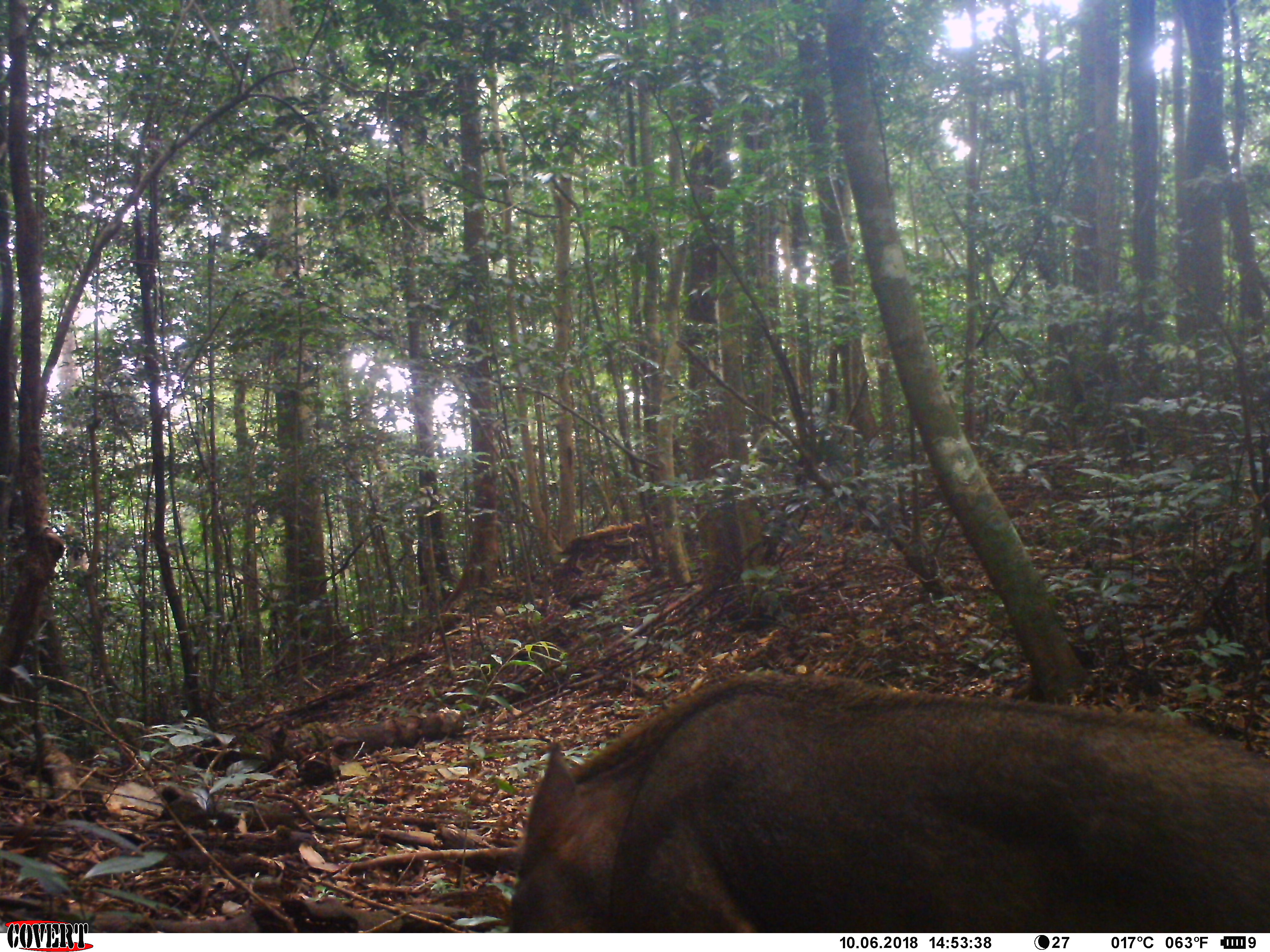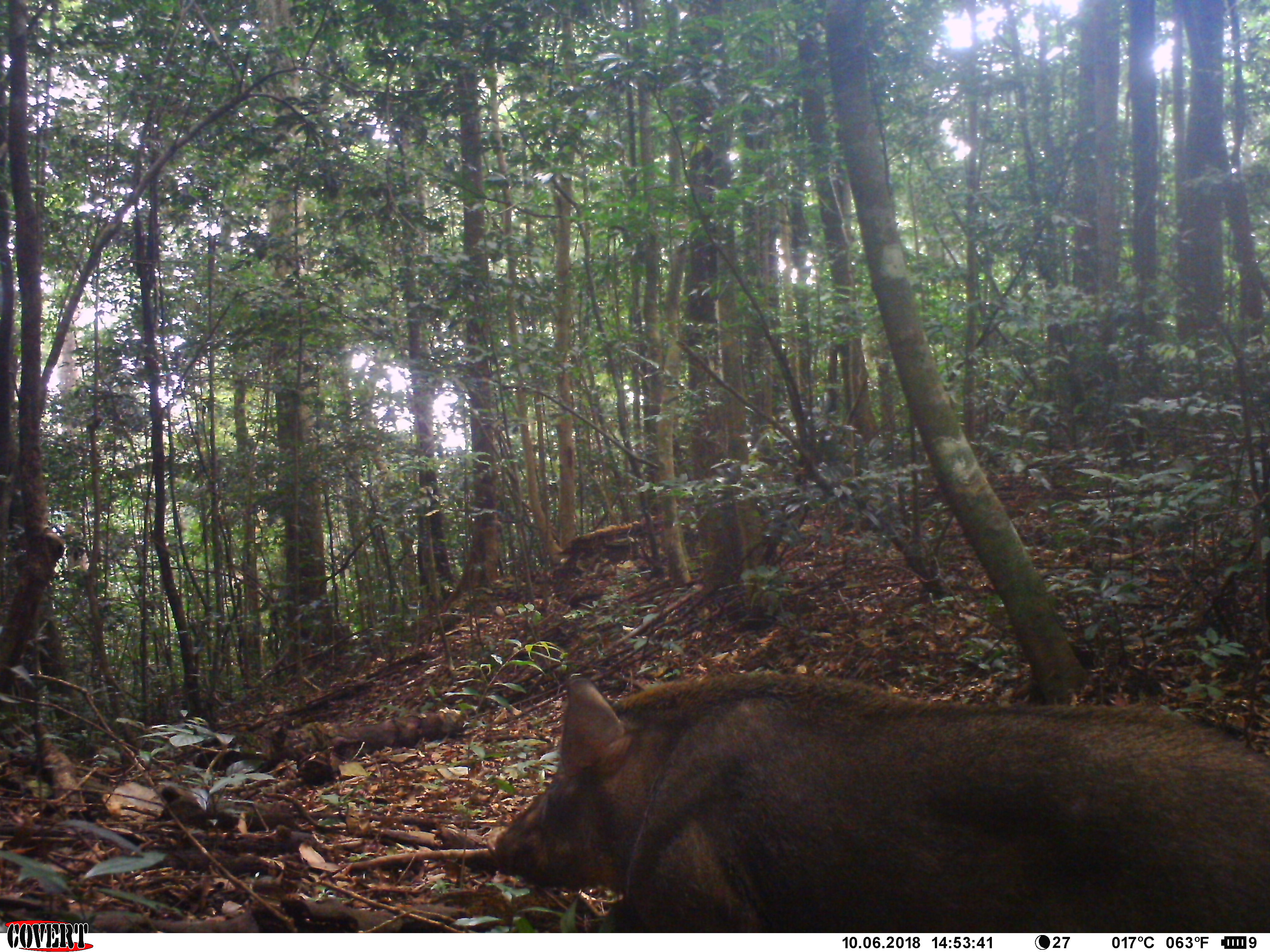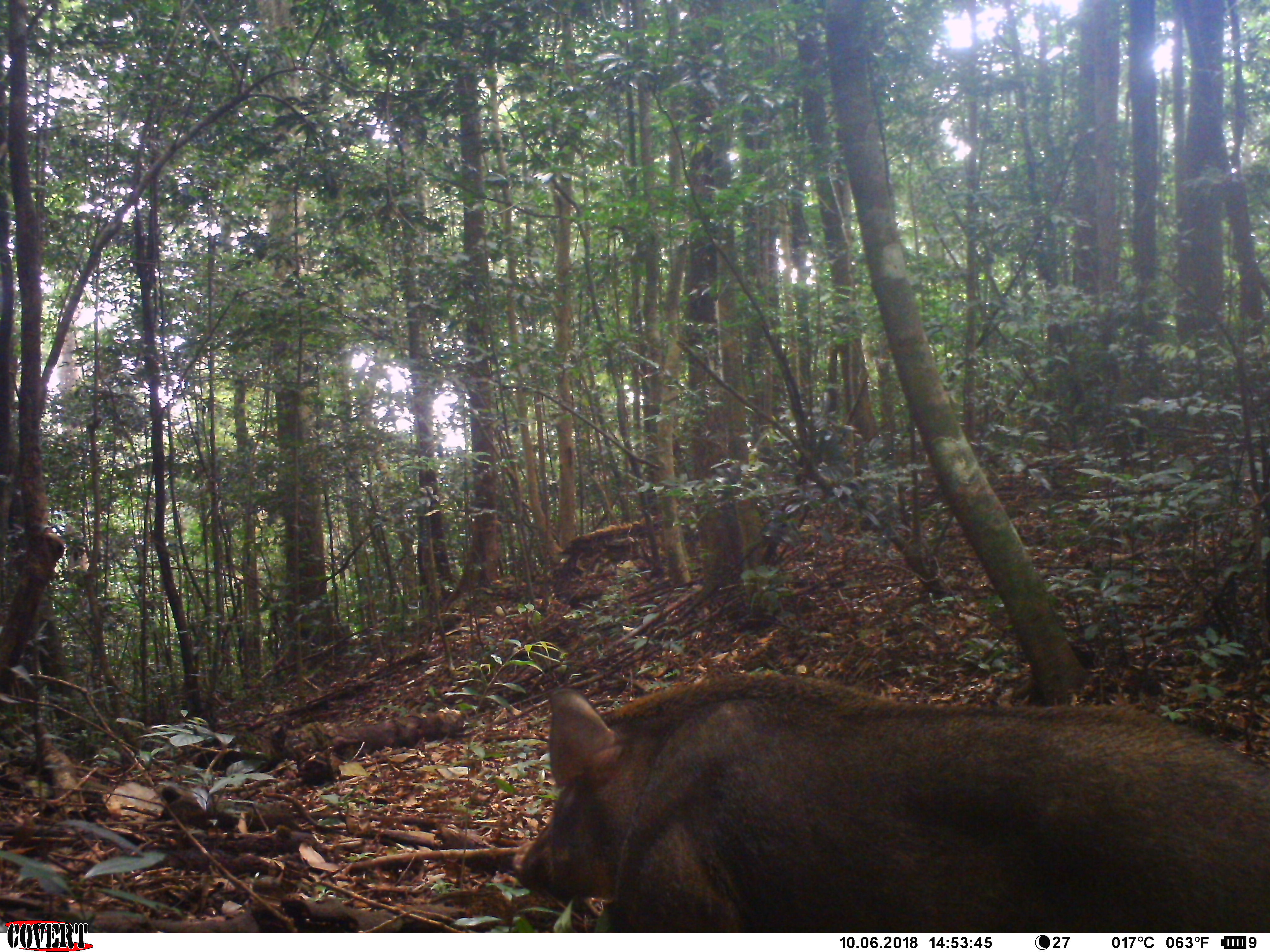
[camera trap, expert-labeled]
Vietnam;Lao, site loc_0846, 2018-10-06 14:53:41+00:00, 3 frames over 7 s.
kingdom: Animalia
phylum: Chordata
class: Mammalia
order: Artiodactyla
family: Suidae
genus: Sus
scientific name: Sus scrofa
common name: eurasian wild pig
Eurasian wild pig (Sus scrofa). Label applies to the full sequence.